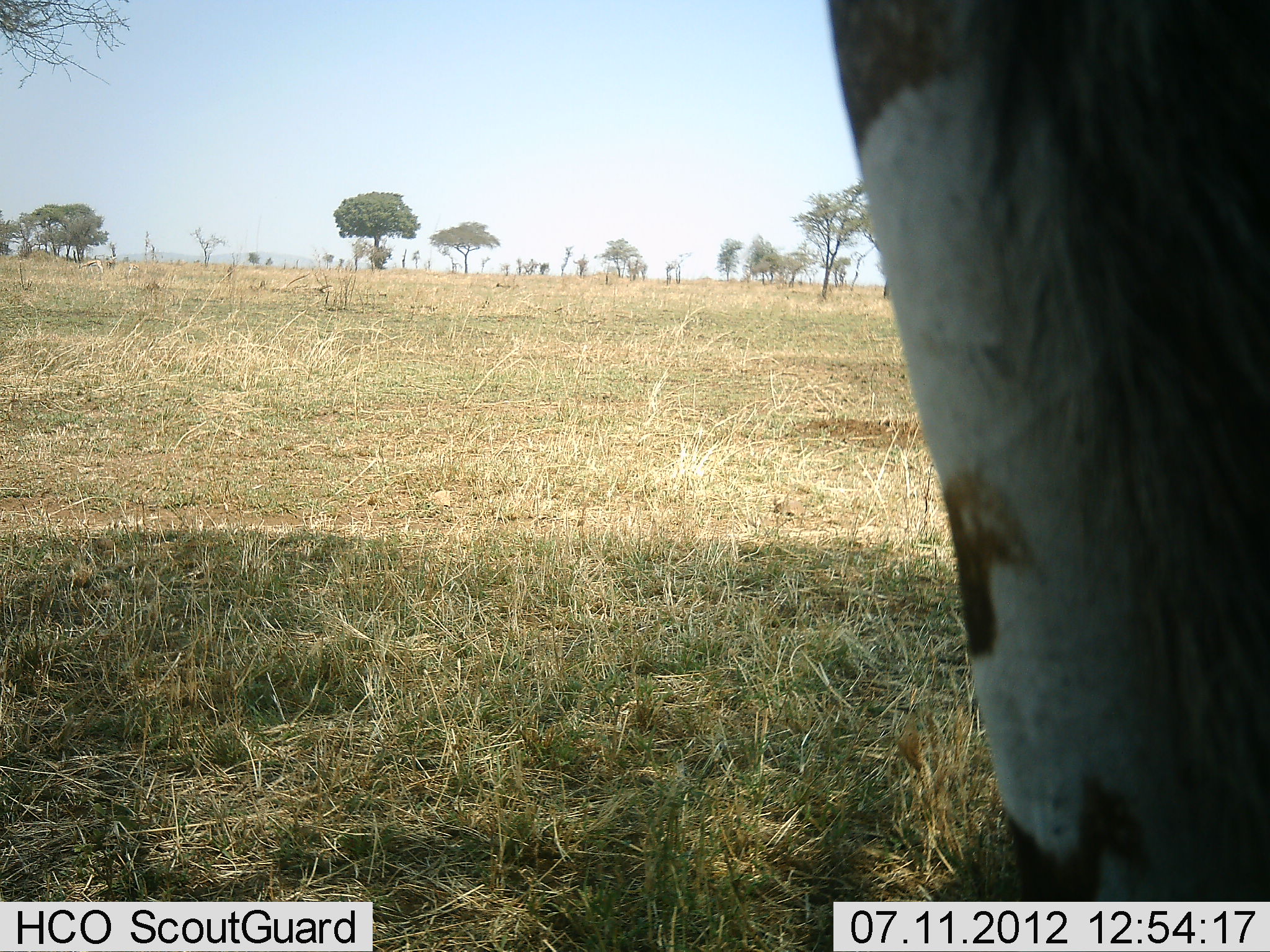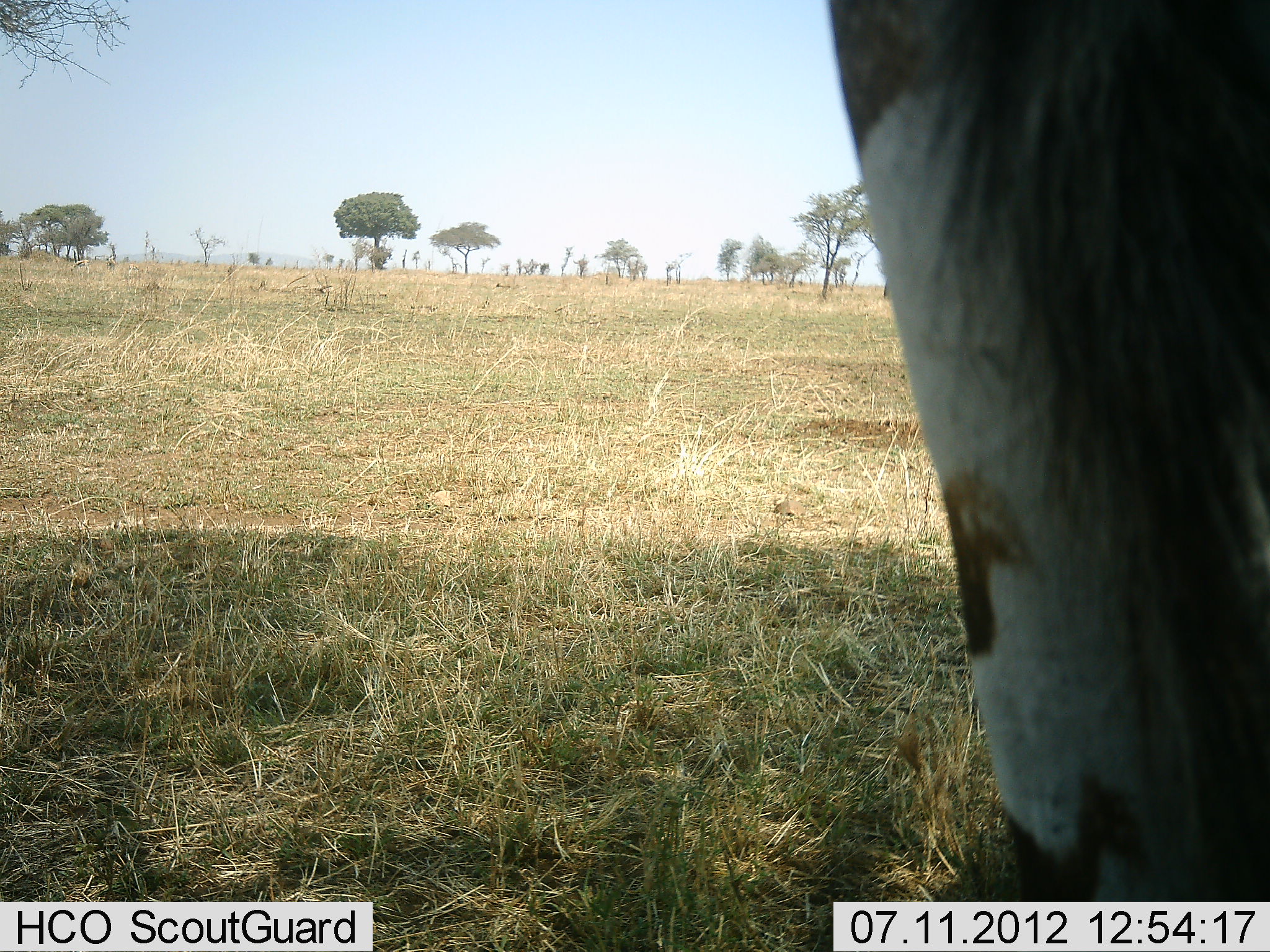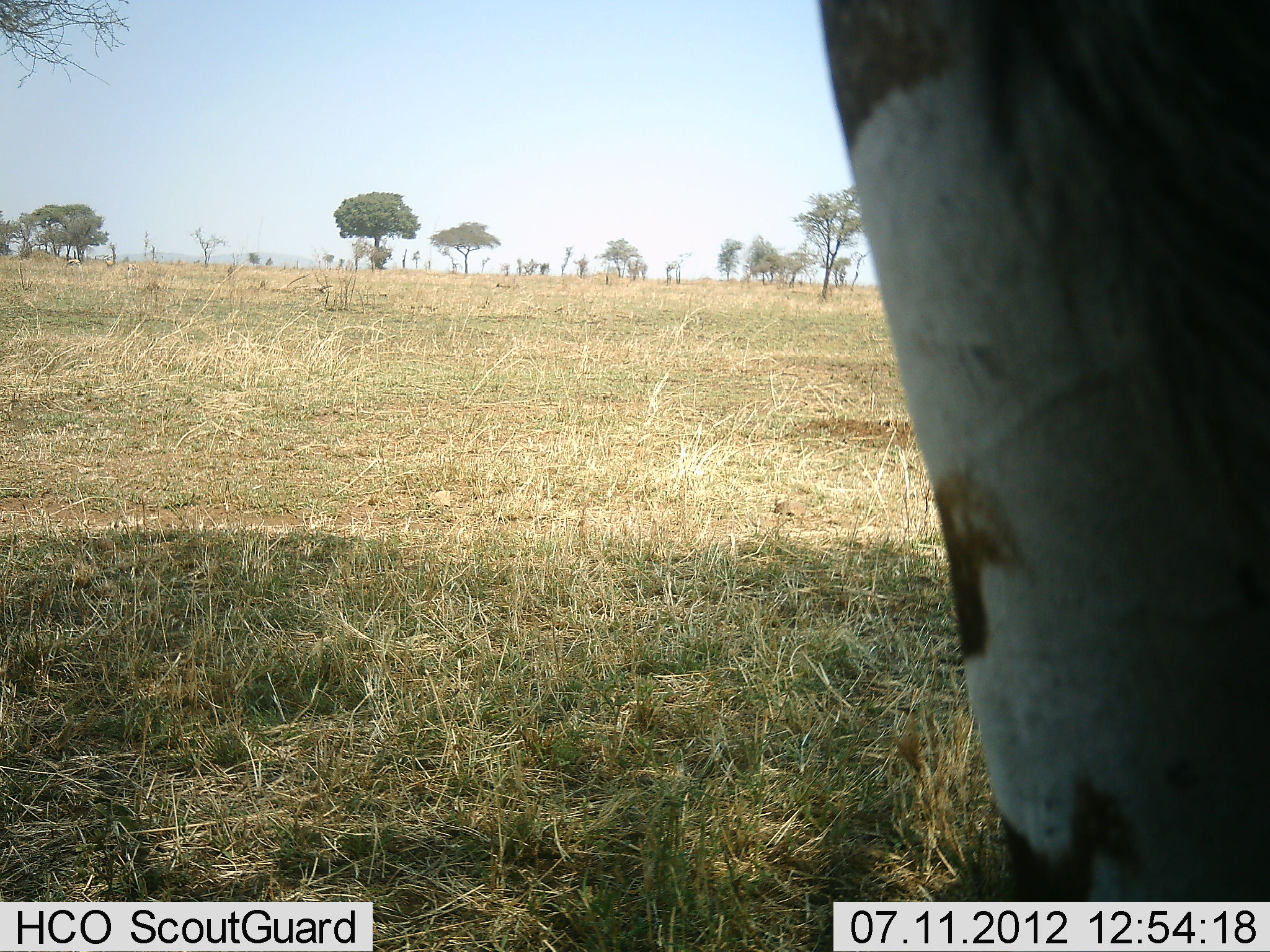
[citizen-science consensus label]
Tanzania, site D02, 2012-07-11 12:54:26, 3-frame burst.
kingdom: Animalia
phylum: Chordata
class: Mammalia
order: Artiodactyla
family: Giraffidae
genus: Giraffa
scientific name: Giraffa camelopardalis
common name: giraffe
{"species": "giraffe (Giraffa camelopardalis)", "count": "1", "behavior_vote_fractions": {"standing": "100%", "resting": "0%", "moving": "0%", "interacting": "0%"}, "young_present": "0%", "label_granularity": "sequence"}